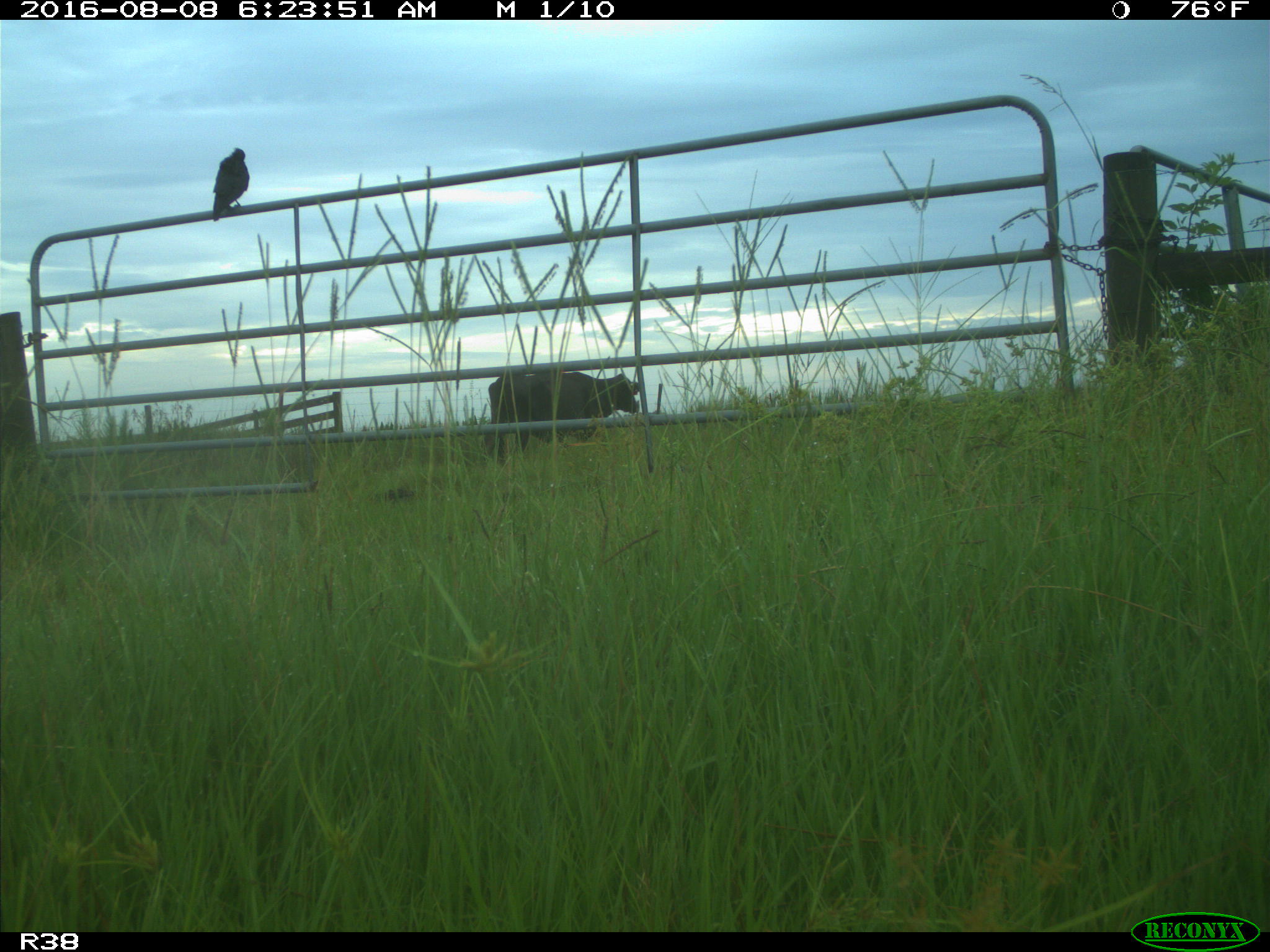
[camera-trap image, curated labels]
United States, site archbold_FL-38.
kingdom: Animalia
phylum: Chordata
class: Mammalia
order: Artiodactyla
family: Bovidae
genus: Bos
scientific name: Bos taurus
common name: domestic cow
Bos taurus (domestic cow).